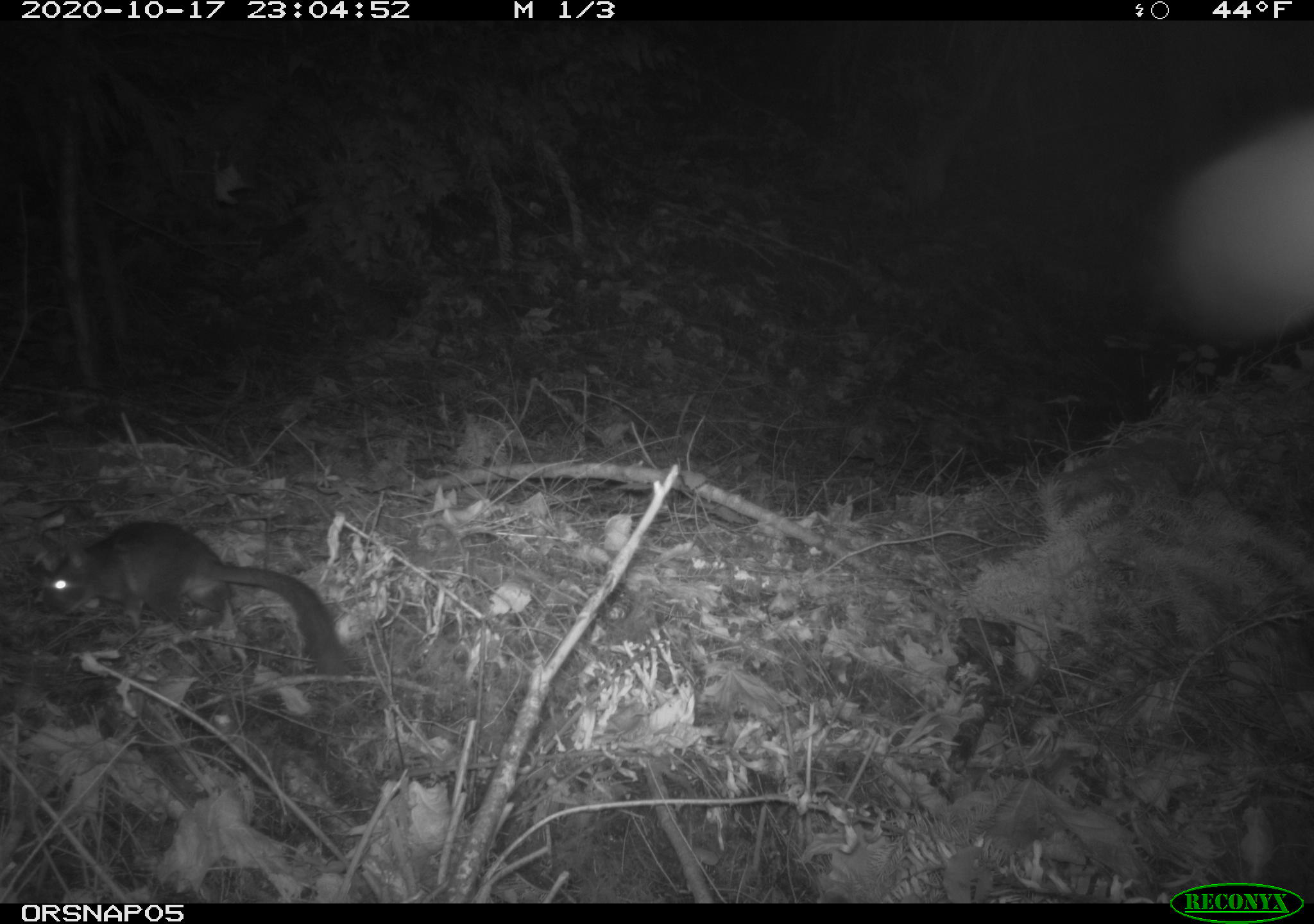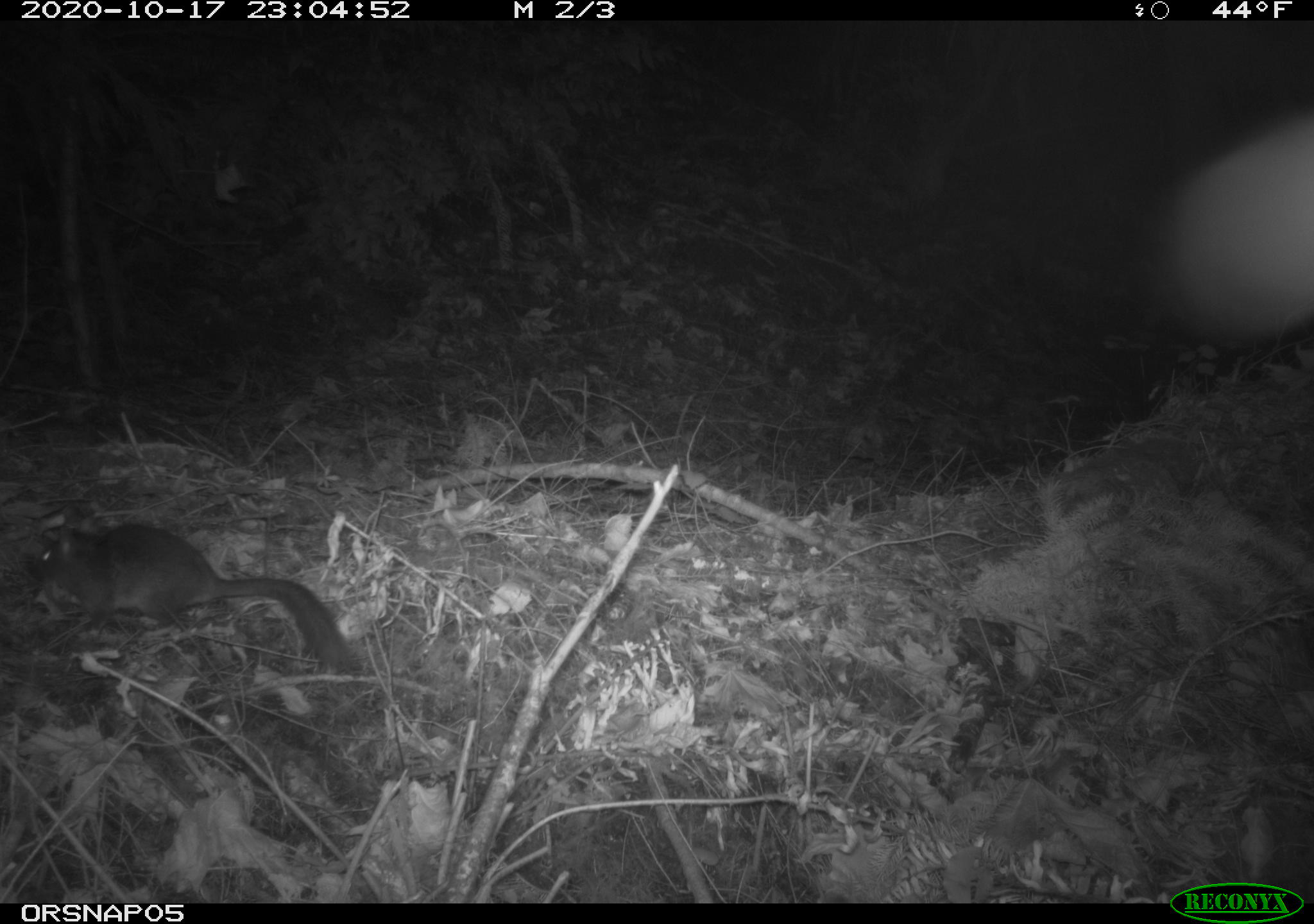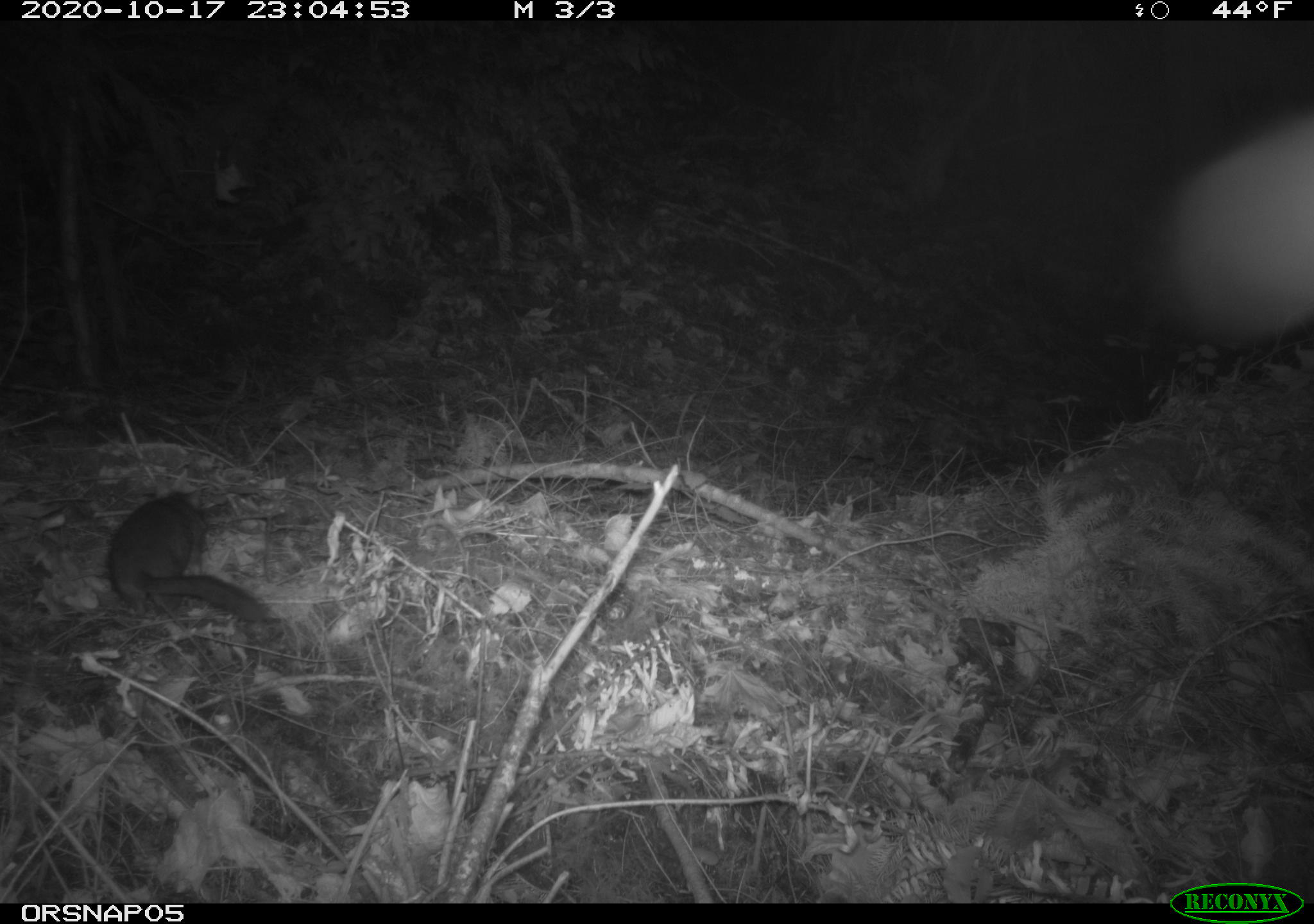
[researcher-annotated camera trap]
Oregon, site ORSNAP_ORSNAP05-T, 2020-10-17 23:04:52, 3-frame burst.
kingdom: Animalia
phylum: Chordata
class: Mammalia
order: Rodentia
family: Cricetidae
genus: Neotoma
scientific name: Neotoma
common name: woodrats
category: neotoma species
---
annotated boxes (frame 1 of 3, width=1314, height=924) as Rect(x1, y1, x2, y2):
neotoma species: Rect(25, 510, 364, 690)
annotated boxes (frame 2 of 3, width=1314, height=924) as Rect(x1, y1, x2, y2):
neotoma species: Rect(22, 512, 369, 690)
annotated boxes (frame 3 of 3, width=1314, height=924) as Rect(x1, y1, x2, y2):
neotoma species: Rect(100, 480, 283, 635)